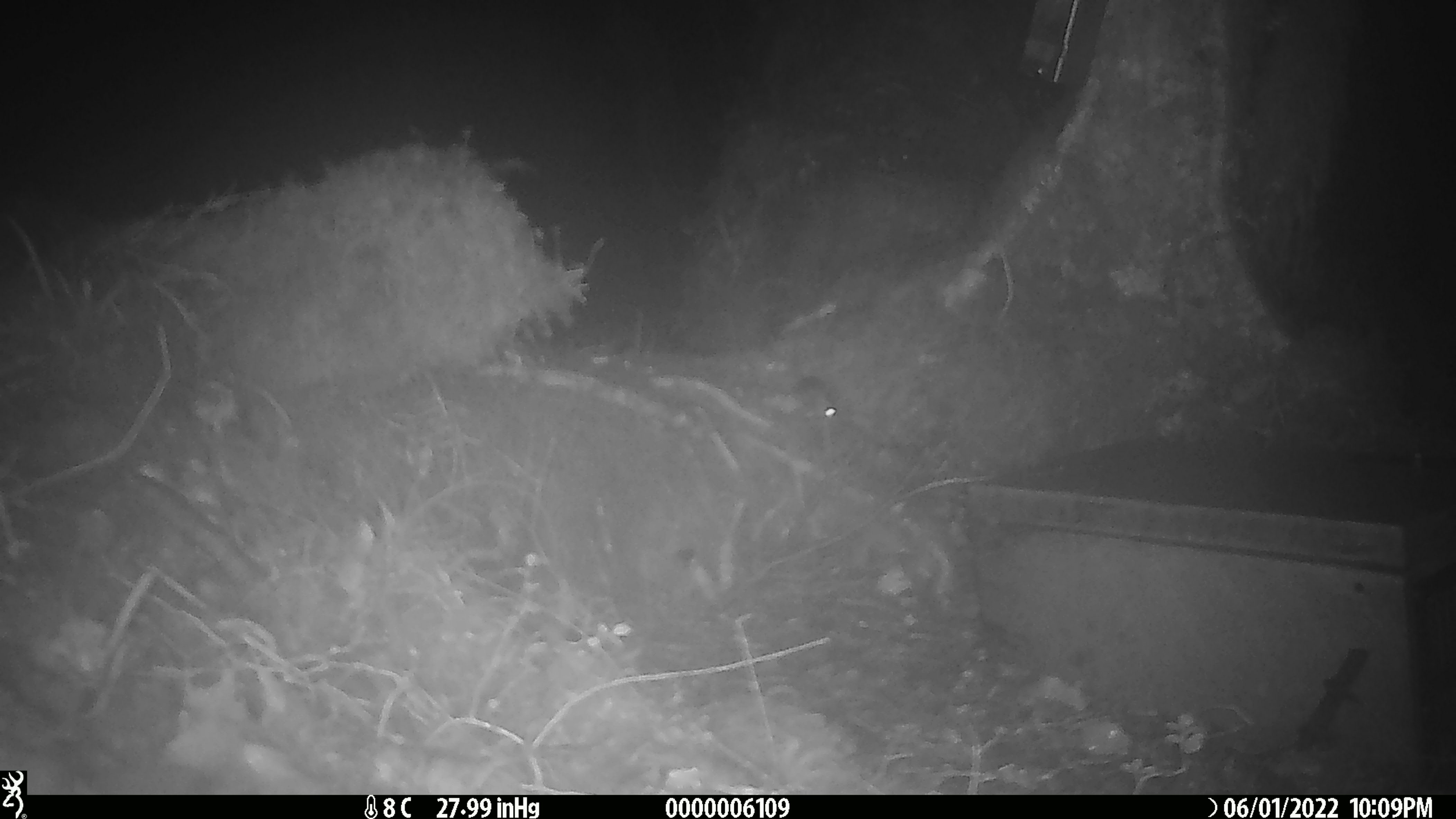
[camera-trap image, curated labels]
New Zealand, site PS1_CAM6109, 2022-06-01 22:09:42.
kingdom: Animalia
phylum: Chordata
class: Mammalia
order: Rodentia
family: Muridae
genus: Mus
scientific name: Mus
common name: mouse